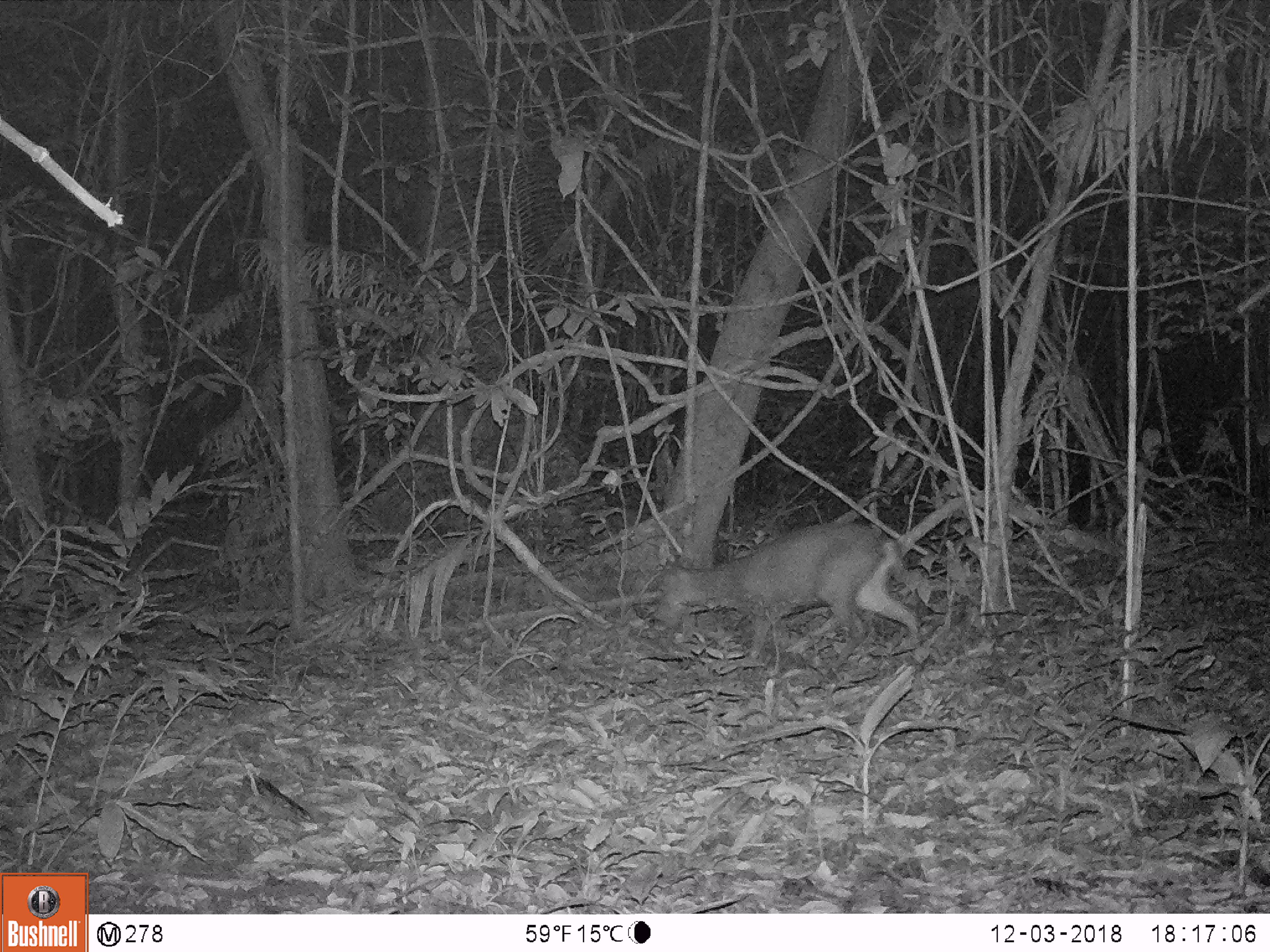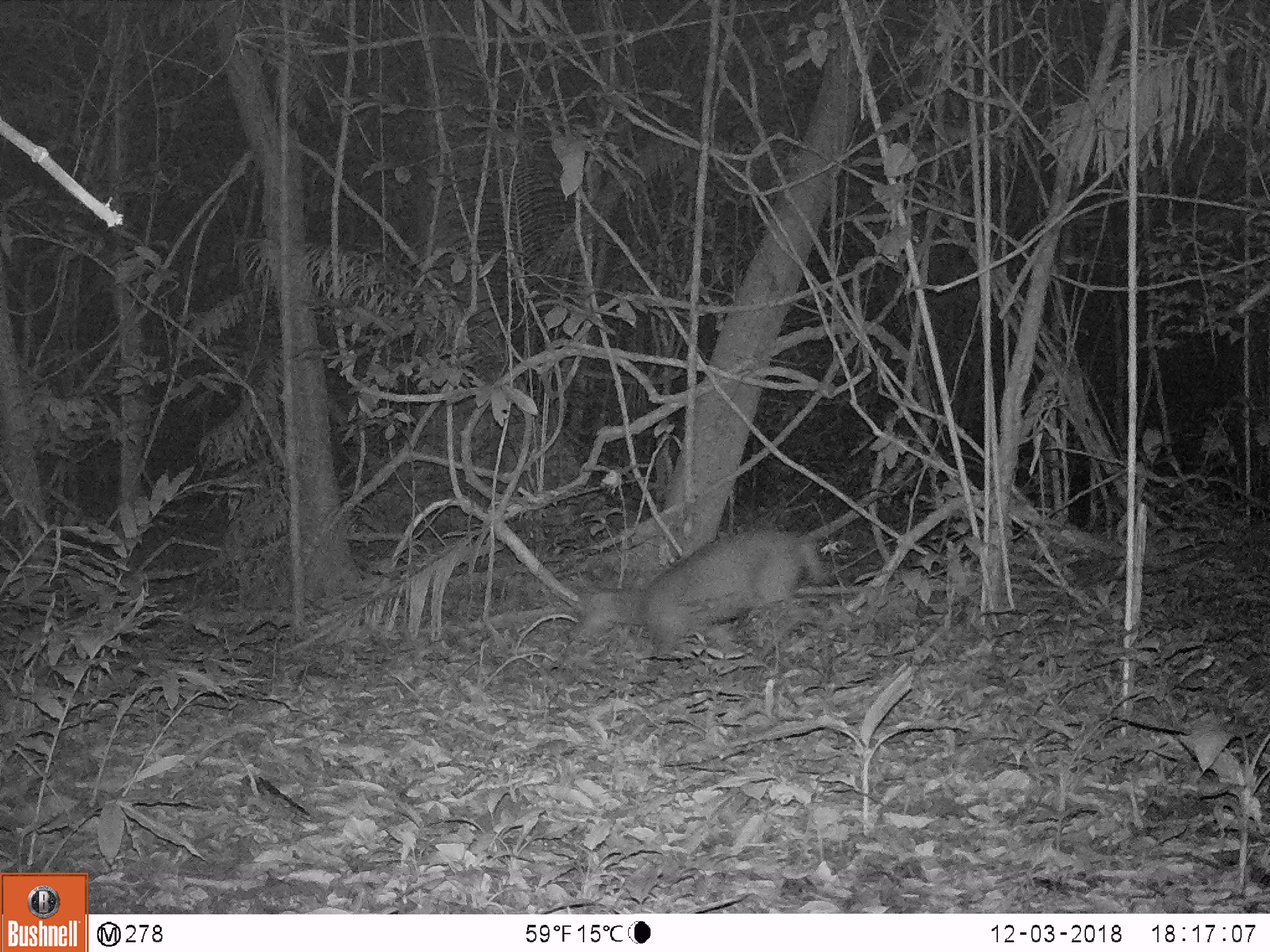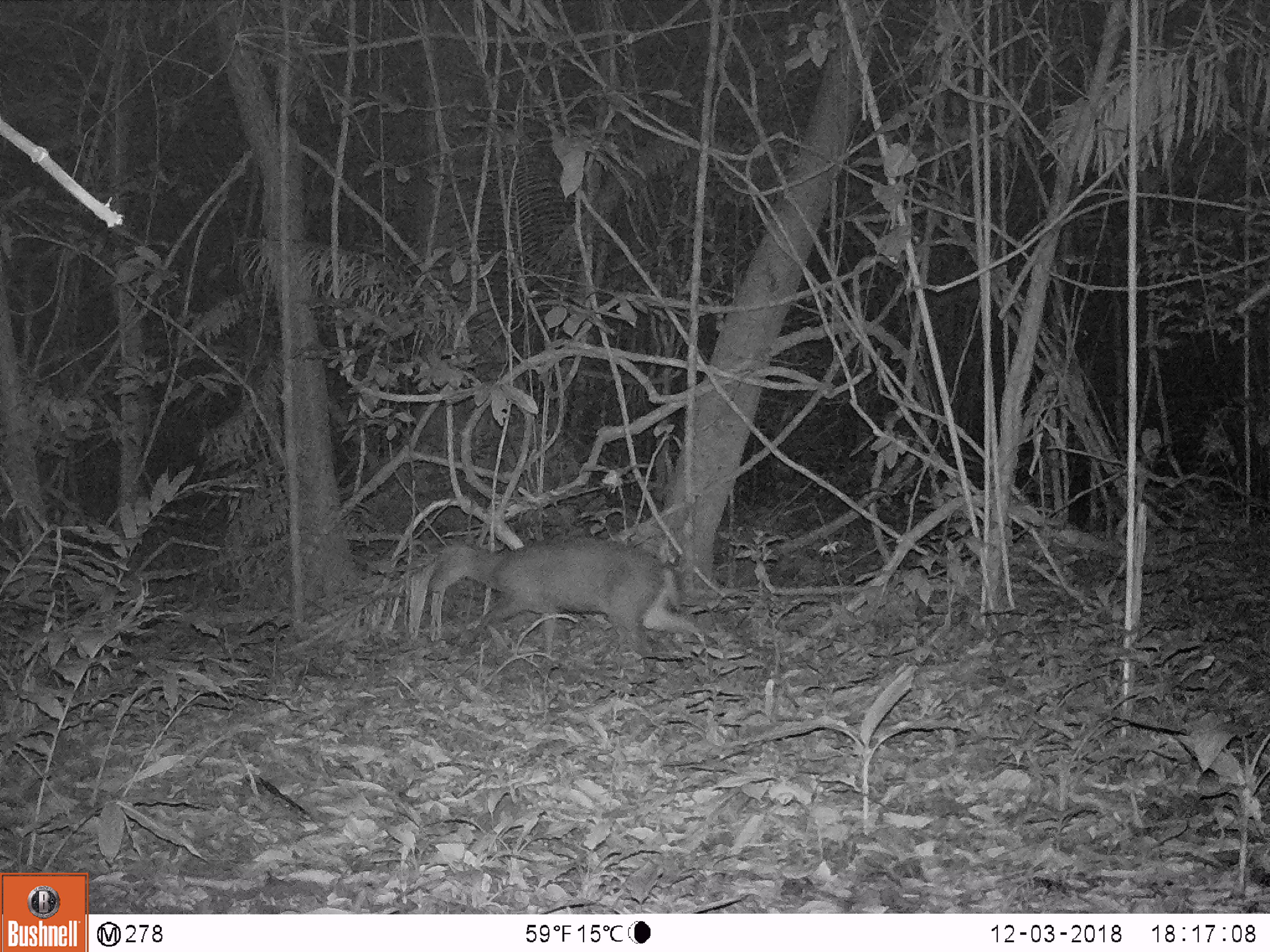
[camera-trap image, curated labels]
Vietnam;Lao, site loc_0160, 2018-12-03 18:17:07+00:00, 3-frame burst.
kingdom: Animalia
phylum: Chordata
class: Mammalia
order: Artiodactyla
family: Cervidae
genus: Muntiacus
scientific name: Muntiacus rooseveltorum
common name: roosevelt's muntjac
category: roosevelts muntjac group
Roosevelts muntjac group (roosevelt's muntjac) (Muntiacus rooseveltorum). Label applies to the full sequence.